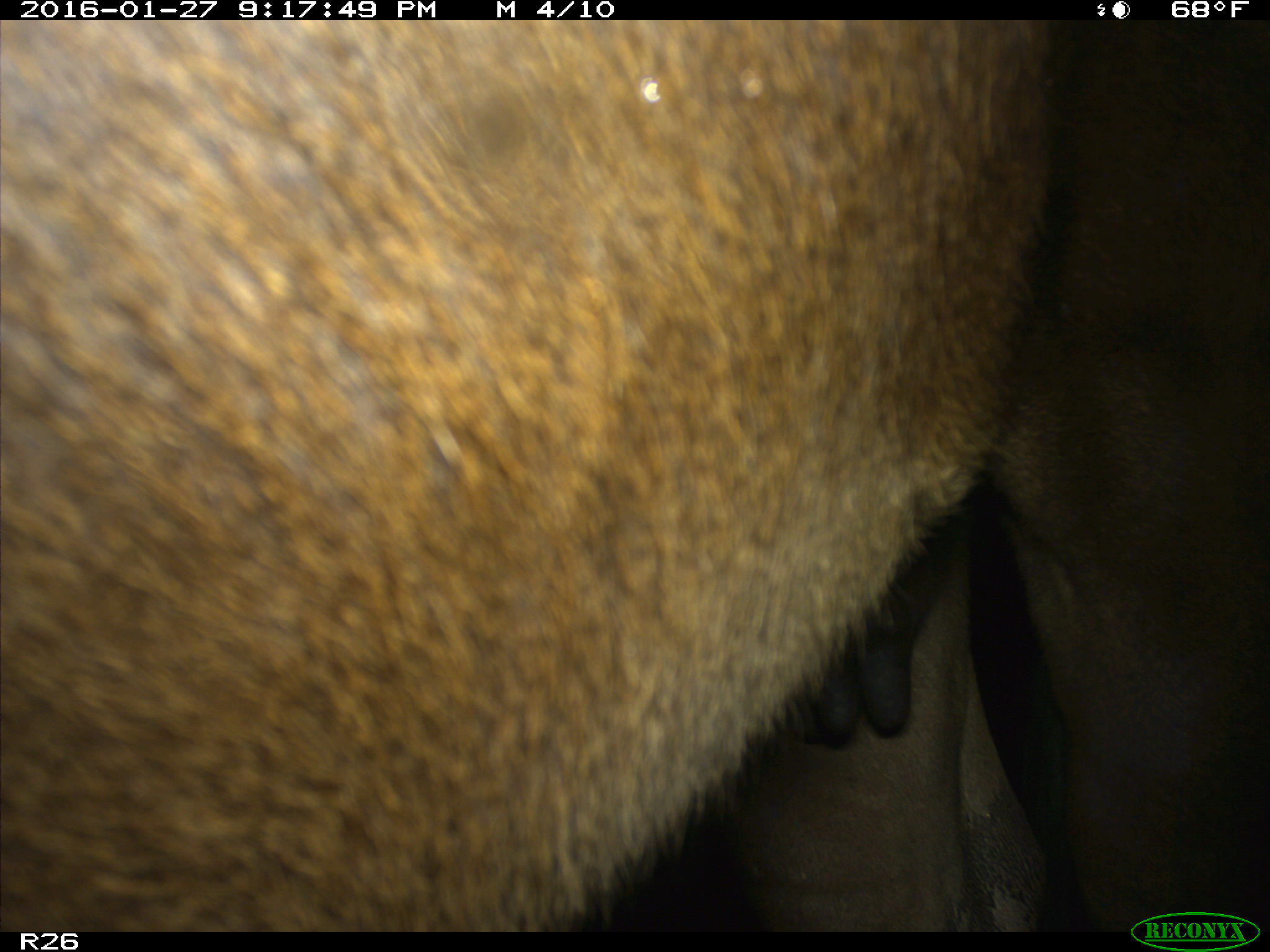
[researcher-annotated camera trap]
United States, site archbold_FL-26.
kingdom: Animalia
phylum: Chordata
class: Mammalia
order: Artiodactyla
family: Bovidae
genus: Bos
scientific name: Bos taurus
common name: domestic cow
Bos taurus (domestic cow).